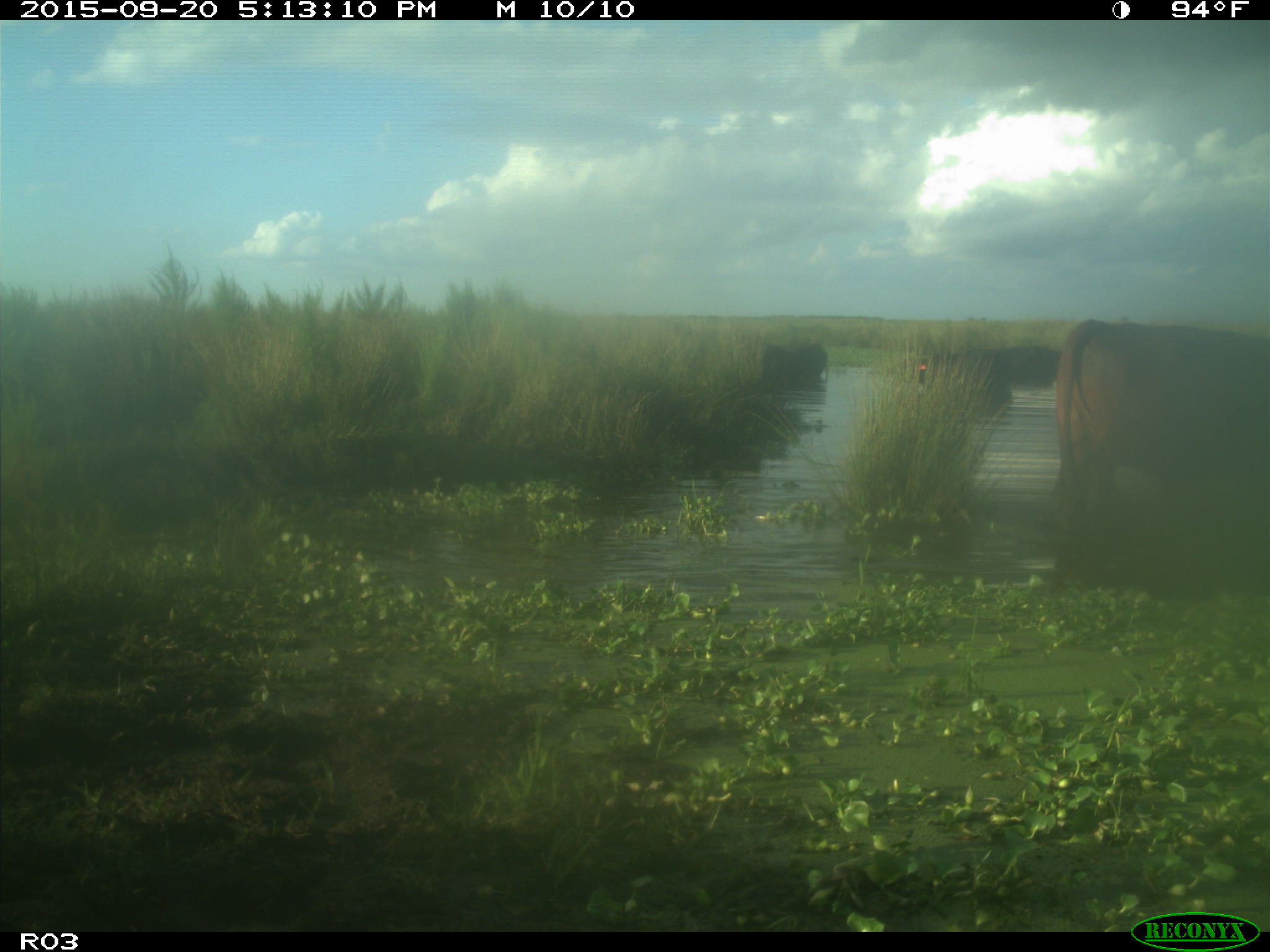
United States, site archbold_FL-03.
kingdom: Animalia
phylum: Chordata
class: Mammalia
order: Artiodactyla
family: Bovidae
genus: Bos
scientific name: Bos taurus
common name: domestic cow